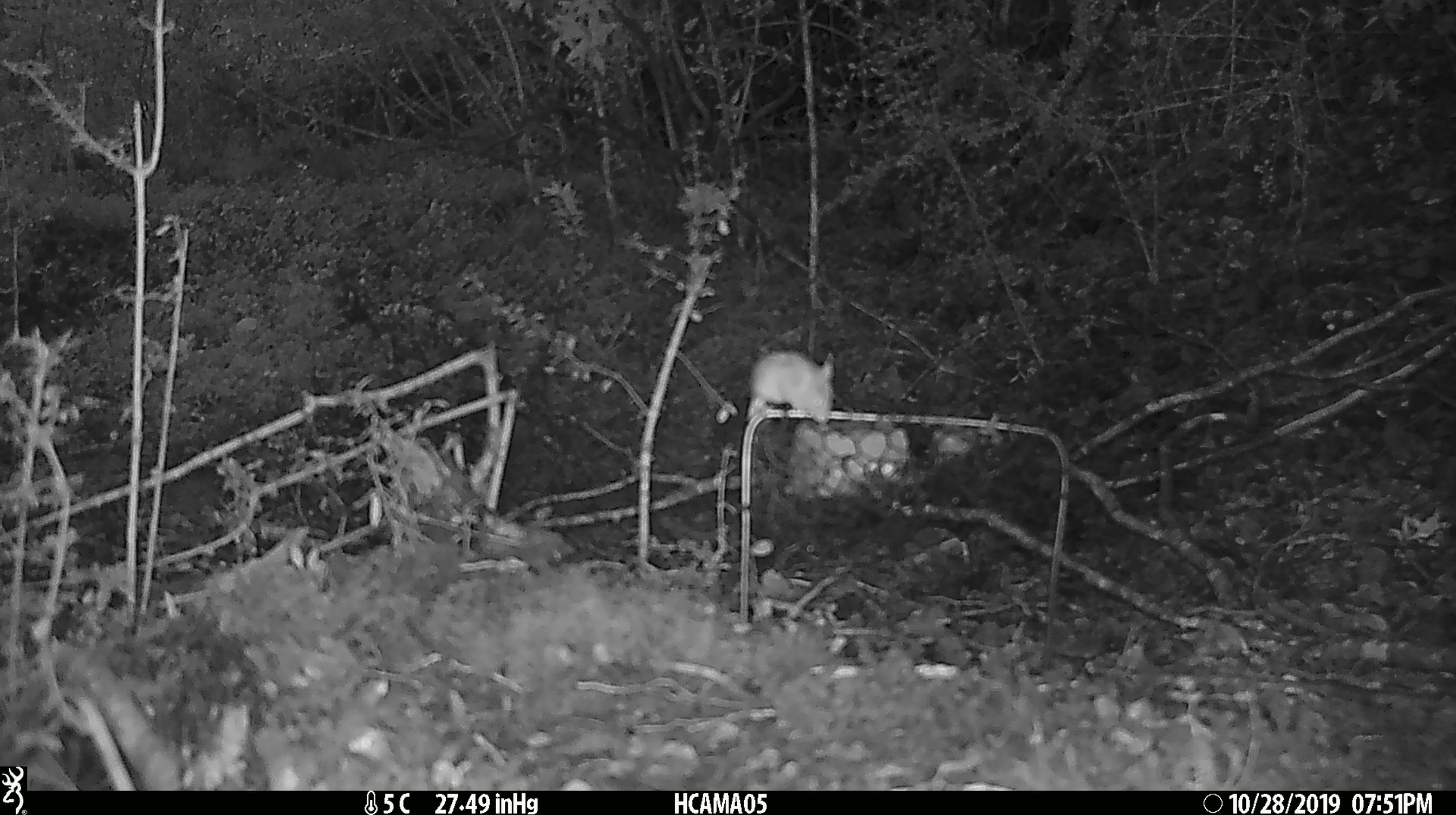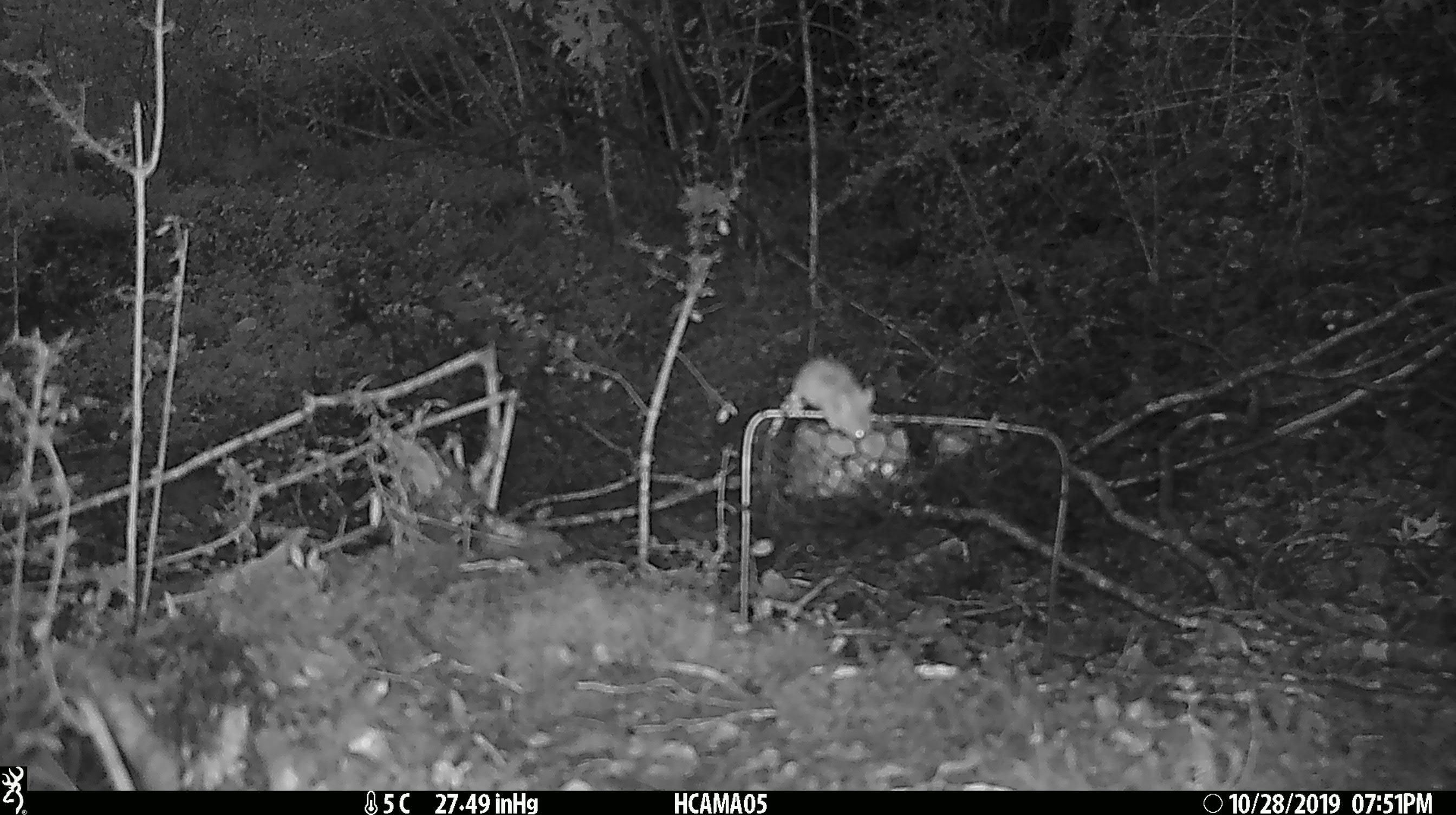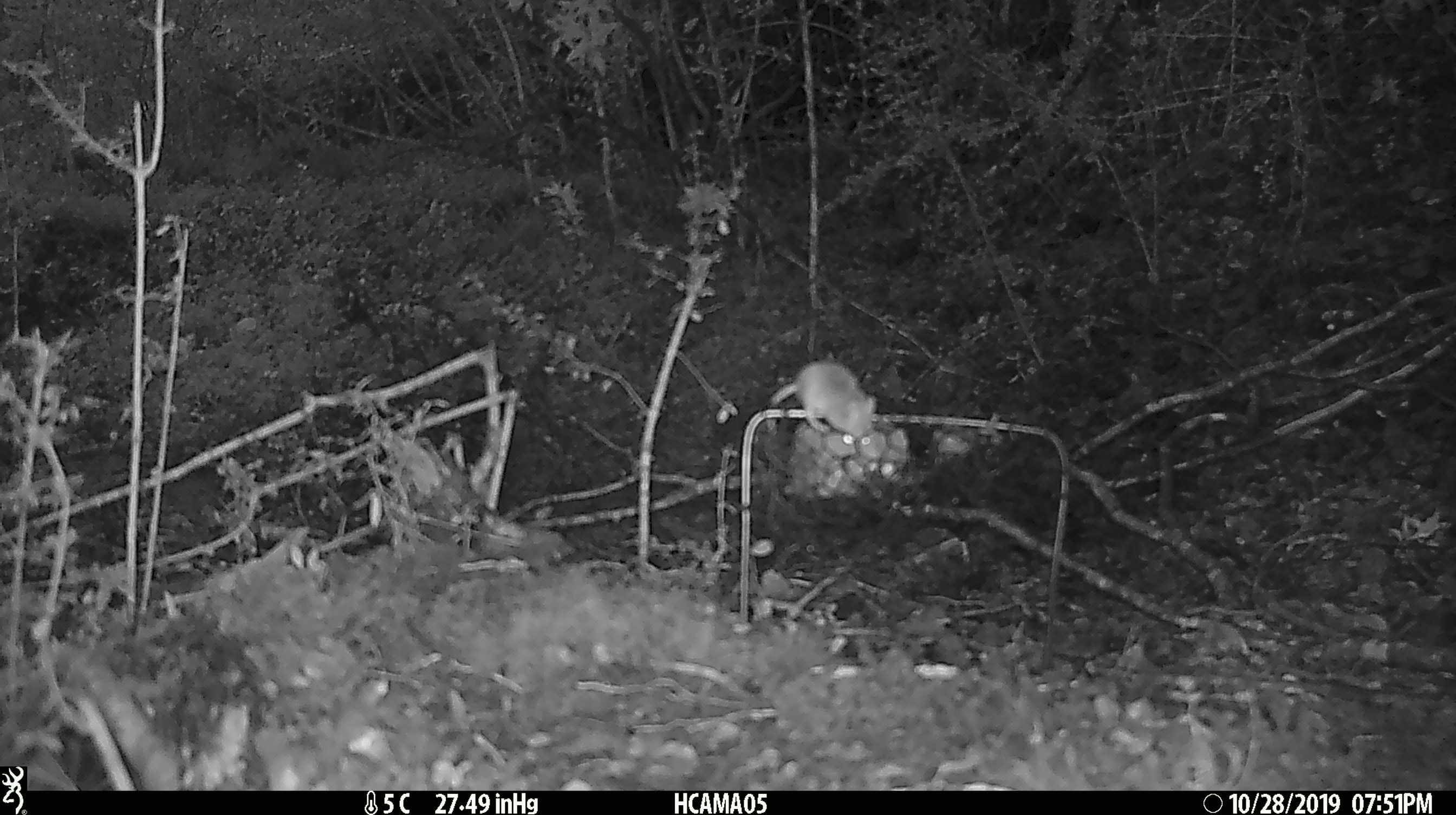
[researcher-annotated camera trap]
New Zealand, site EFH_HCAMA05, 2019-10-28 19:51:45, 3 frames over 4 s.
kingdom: Animalia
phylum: Chordata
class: Mammalia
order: Rodentia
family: Muridae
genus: Mus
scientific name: Mus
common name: mouse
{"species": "mouse (Mus)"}